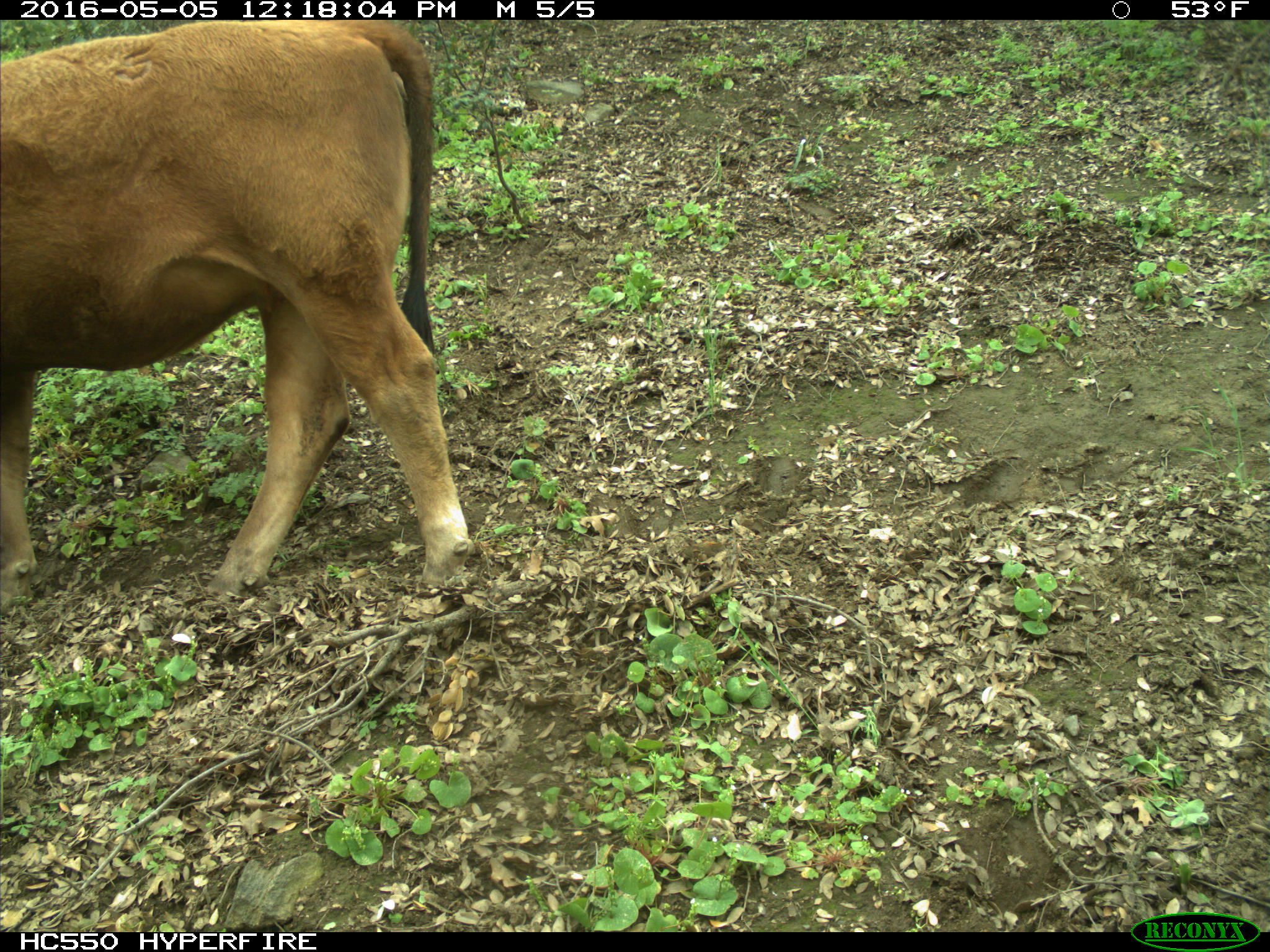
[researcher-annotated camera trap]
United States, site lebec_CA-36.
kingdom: Animalia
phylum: Chordata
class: Mammalia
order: Artiodactyla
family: Bovidae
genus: Bos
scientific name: Bos taurus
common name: domestic cow